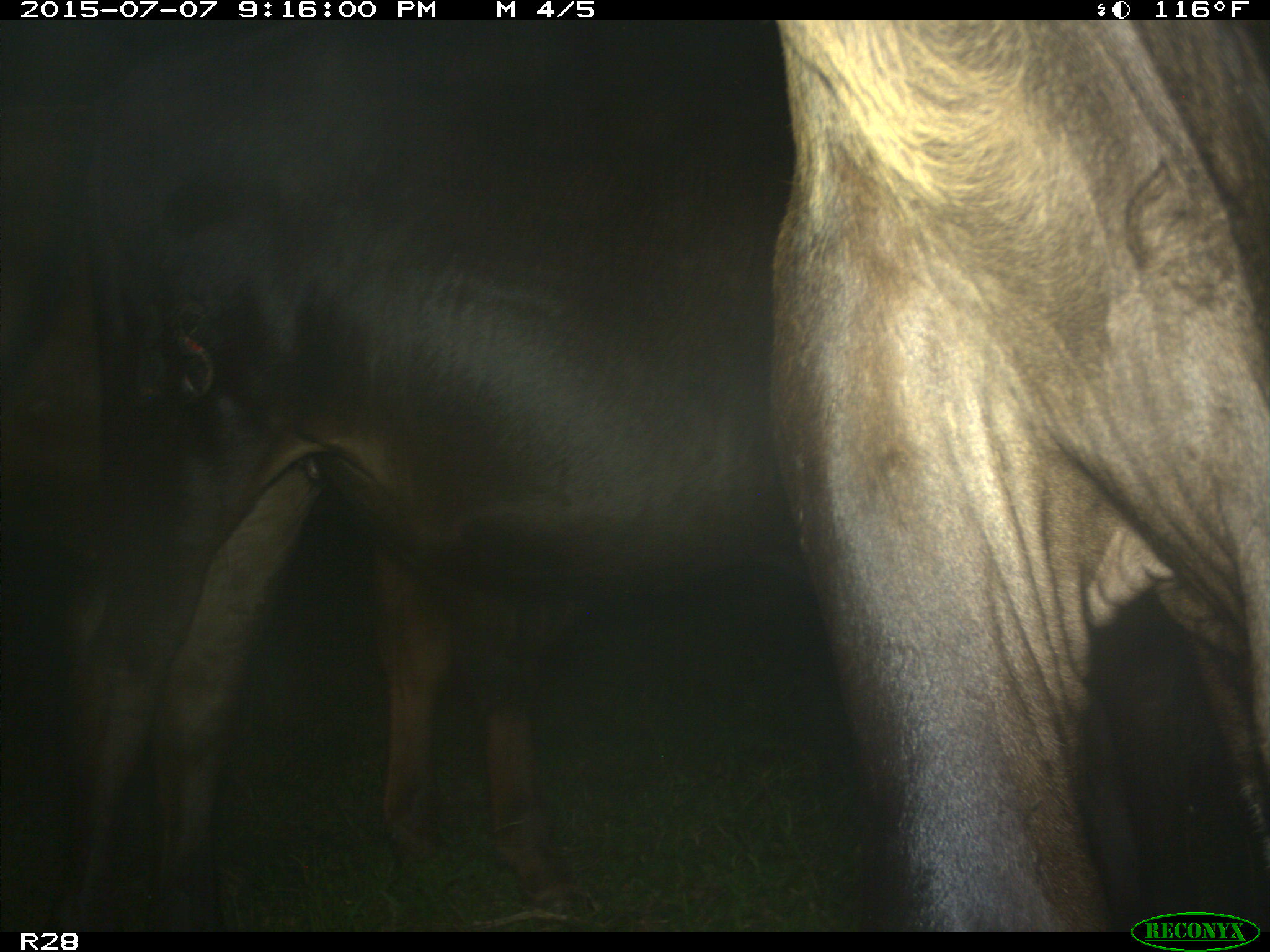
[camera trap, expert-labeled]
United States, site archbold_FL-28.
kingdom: Animalia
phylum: Chordata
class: Mammalia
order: Artiodactyla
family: Bovidae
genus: Bos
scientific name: Bos taurus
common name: domestic cow